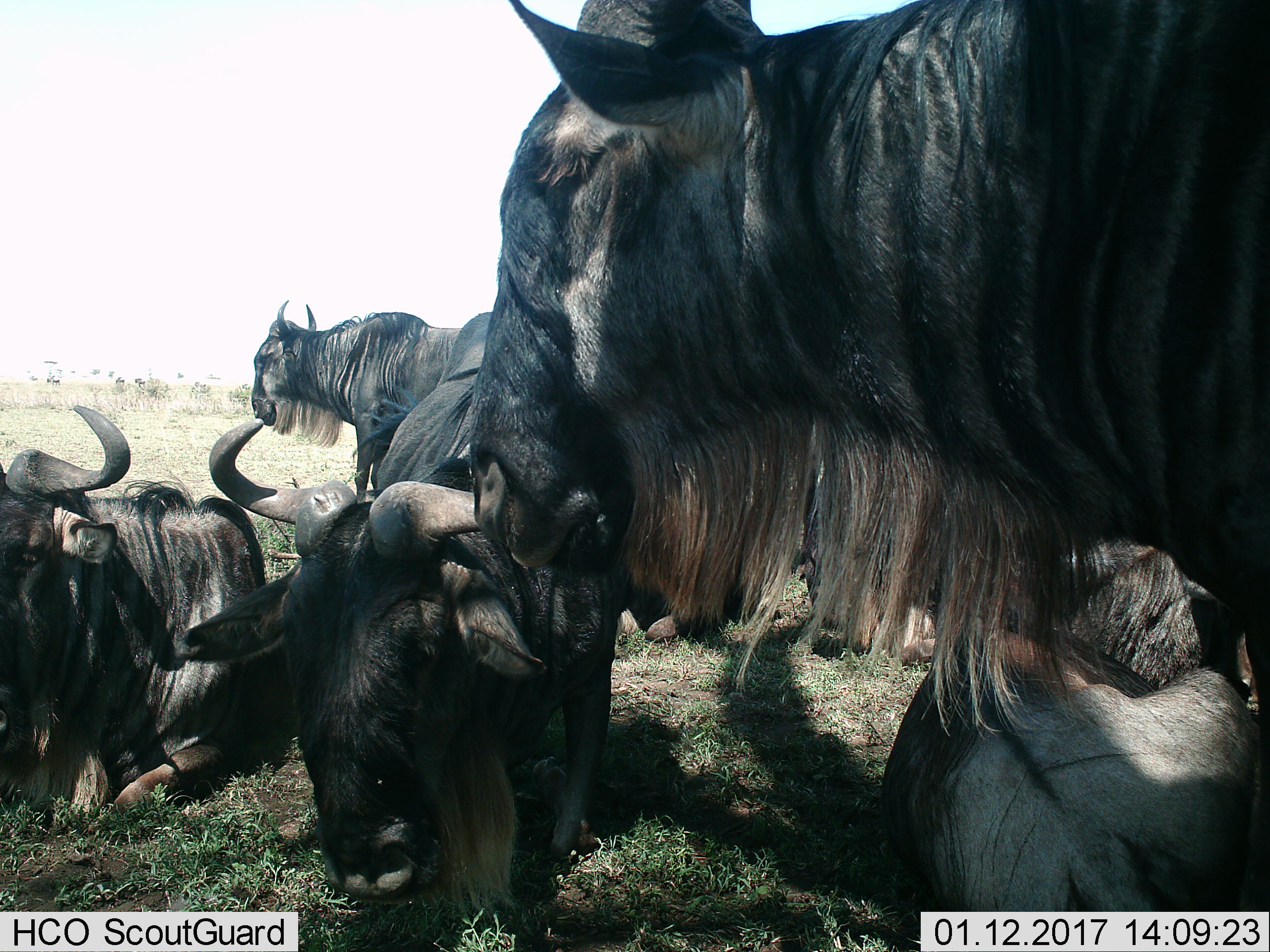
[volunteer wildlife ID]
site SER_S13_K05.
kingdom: Animalia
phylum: Chordata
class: Mammalia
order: Artiodactyla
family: Bovidae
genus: Connochaetes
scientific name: Connochaetes taurinus taurinus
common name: blue wildebeest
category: wildebeestblue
Wildebeestblue (blue wildebeest) (Connochaetes taurinus taurinus), count 6. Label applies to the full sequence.